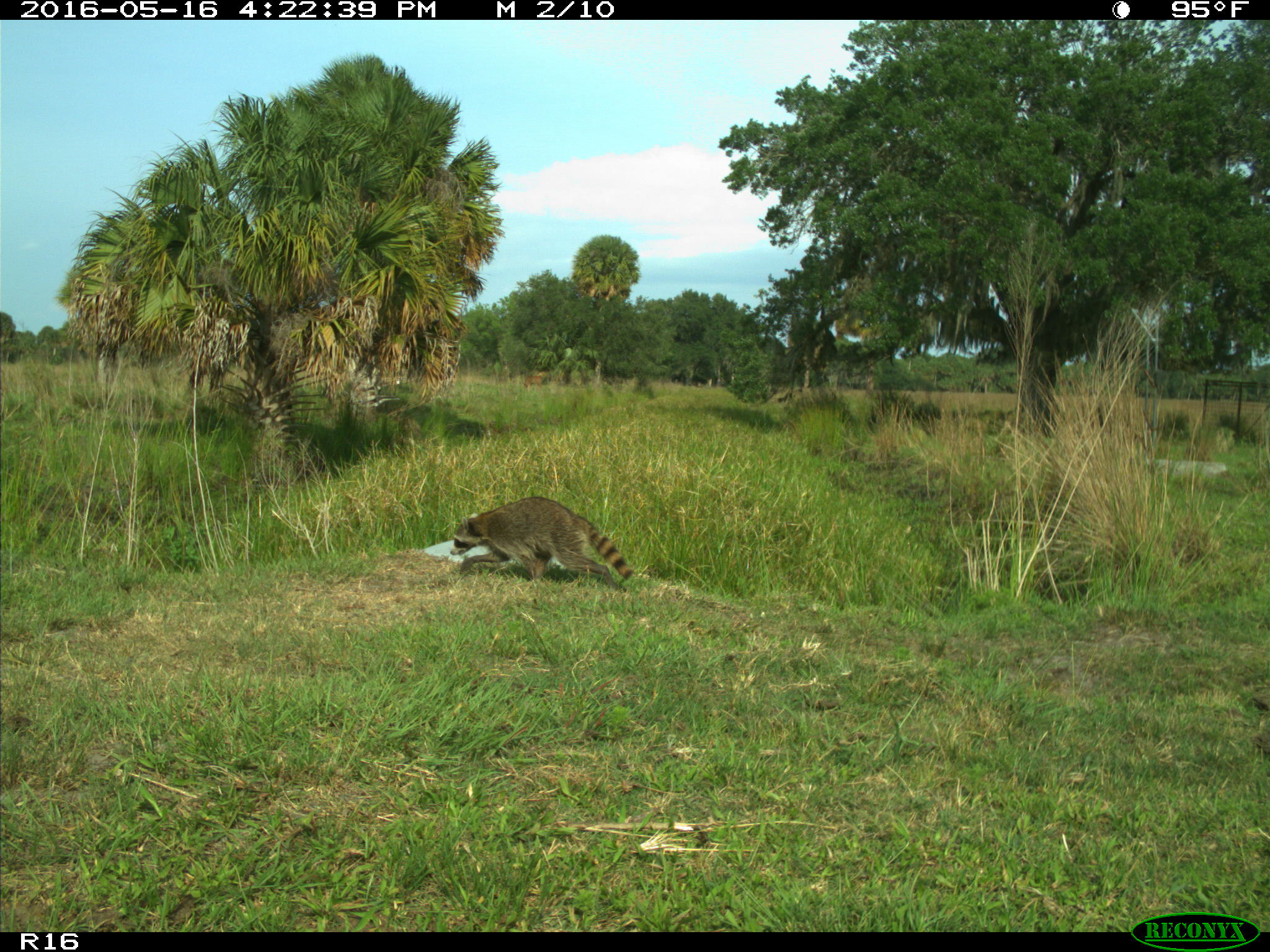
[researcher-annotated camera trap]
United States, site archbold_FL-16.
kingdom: Animalia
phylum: Chordata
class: Mammalia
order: Carnivora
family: Procyonidae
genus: Procyon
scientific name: Procyon lotor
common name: common raccoon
Procyon lotor (common raccoon).